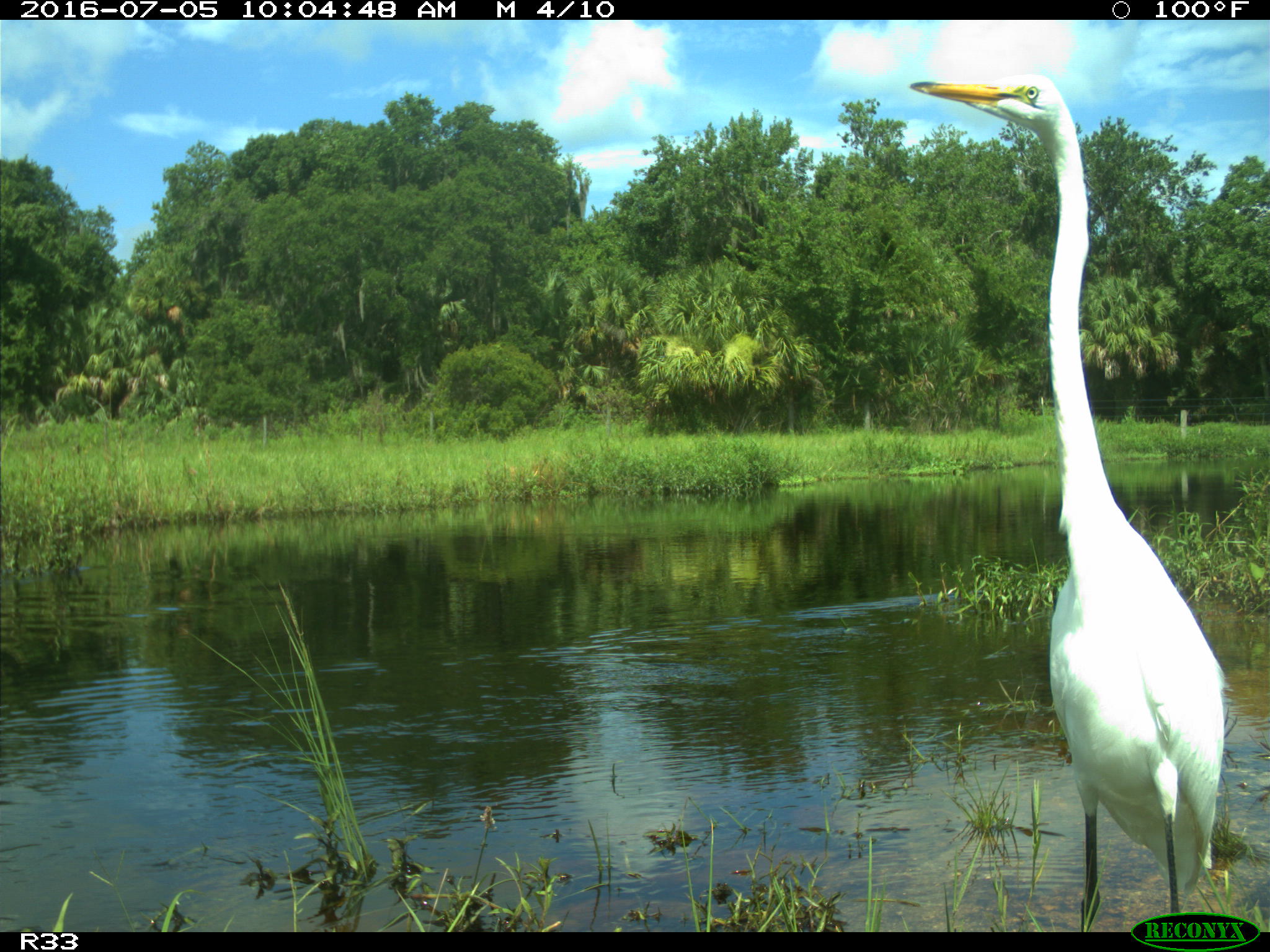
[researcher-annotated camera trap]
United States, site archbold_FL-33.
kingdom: Animalia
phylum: Chordata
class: Aves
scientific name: Aves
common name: birds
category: unidentified bird